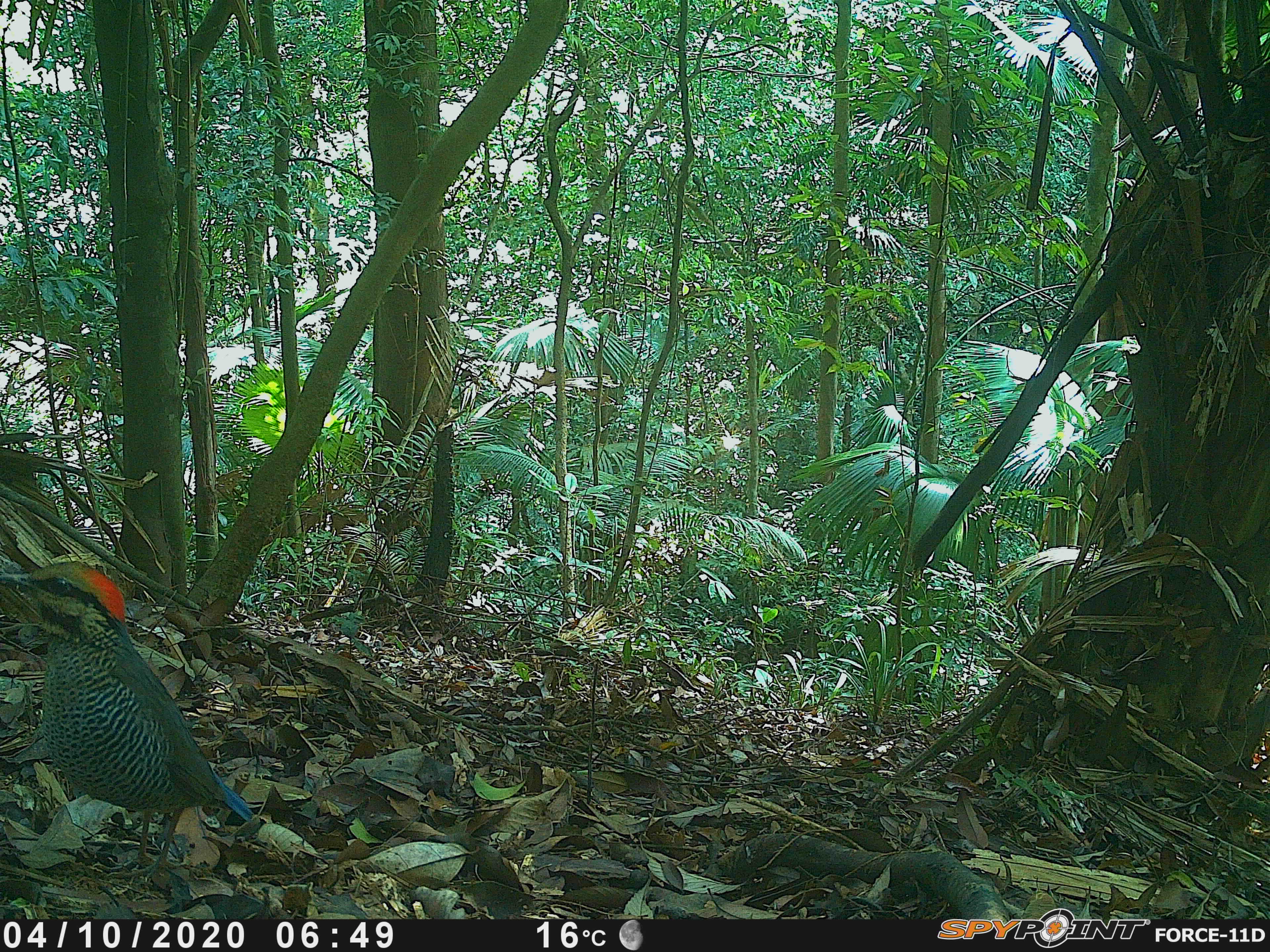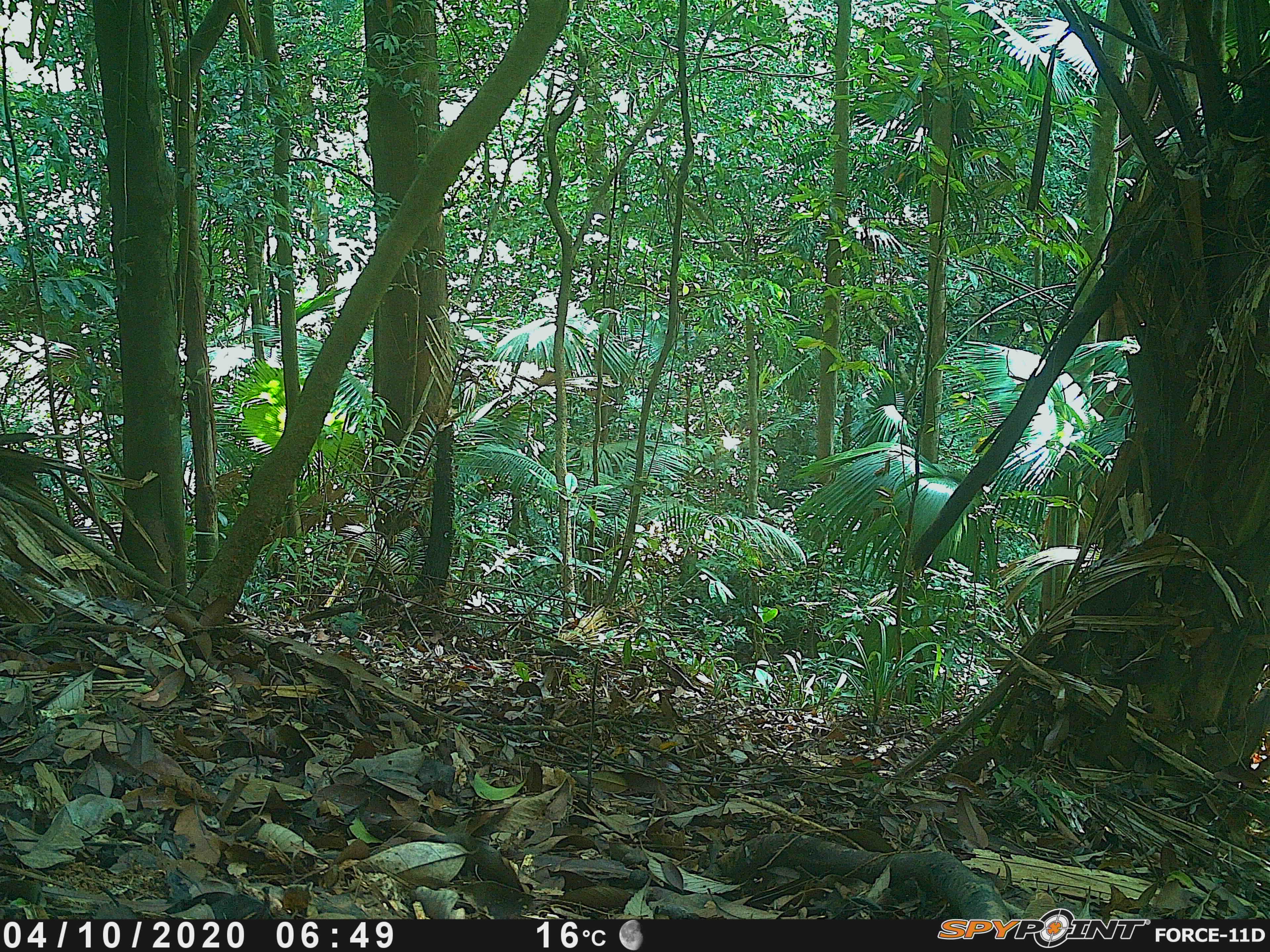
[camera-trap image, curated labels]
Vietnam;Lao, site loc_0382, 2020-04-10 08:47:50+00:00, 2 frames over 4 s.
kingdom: Animalia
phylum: Chordata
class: Aves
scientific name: Aves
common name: bird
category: unidentified bird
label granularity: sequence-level